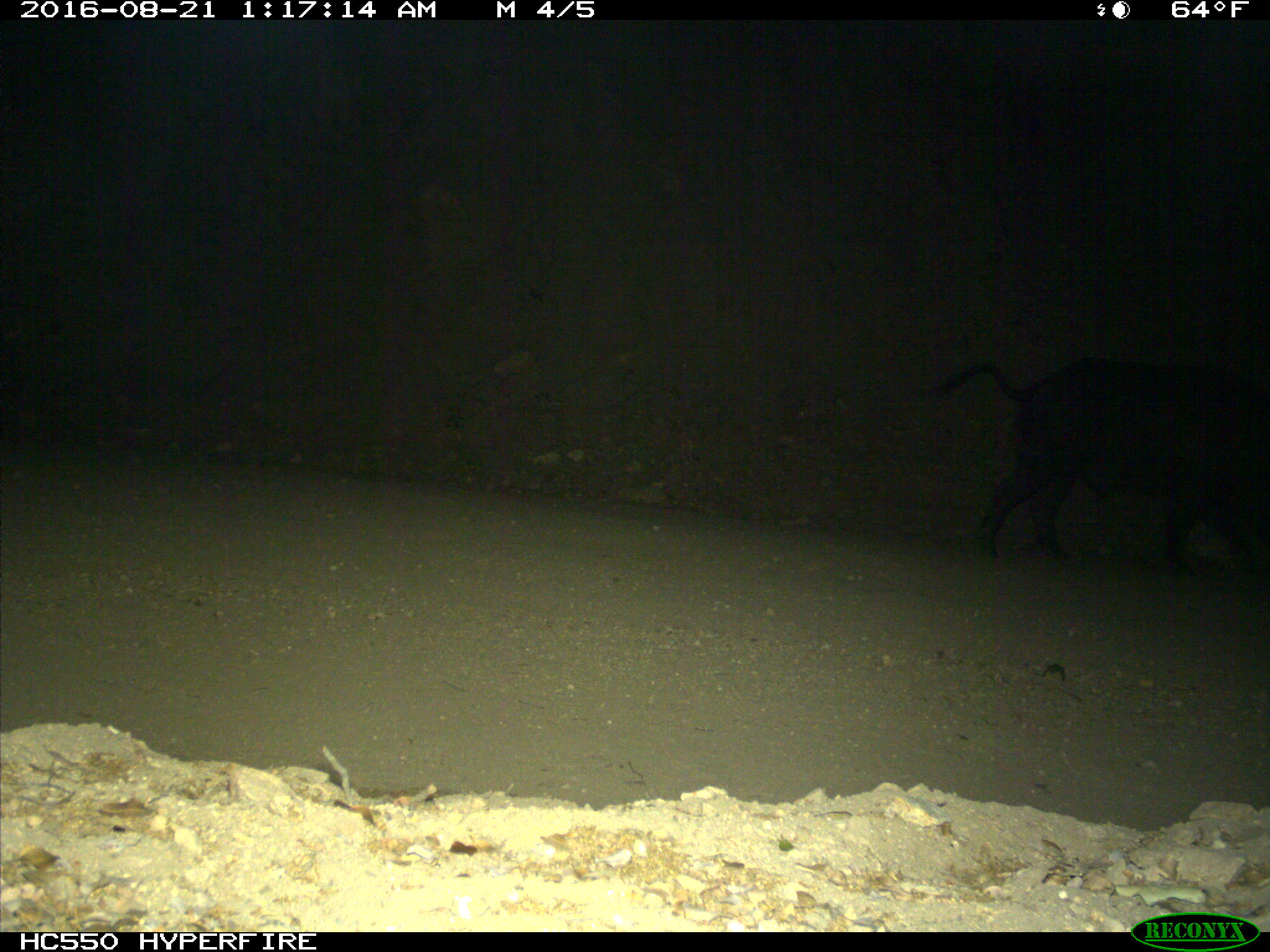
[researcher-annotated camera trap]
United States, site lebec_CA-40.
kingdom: Animalia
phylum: Chordata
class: Mammalia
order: Artiodactyla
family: Suidae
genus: Sus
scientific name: Sus scrofa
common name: wild boar